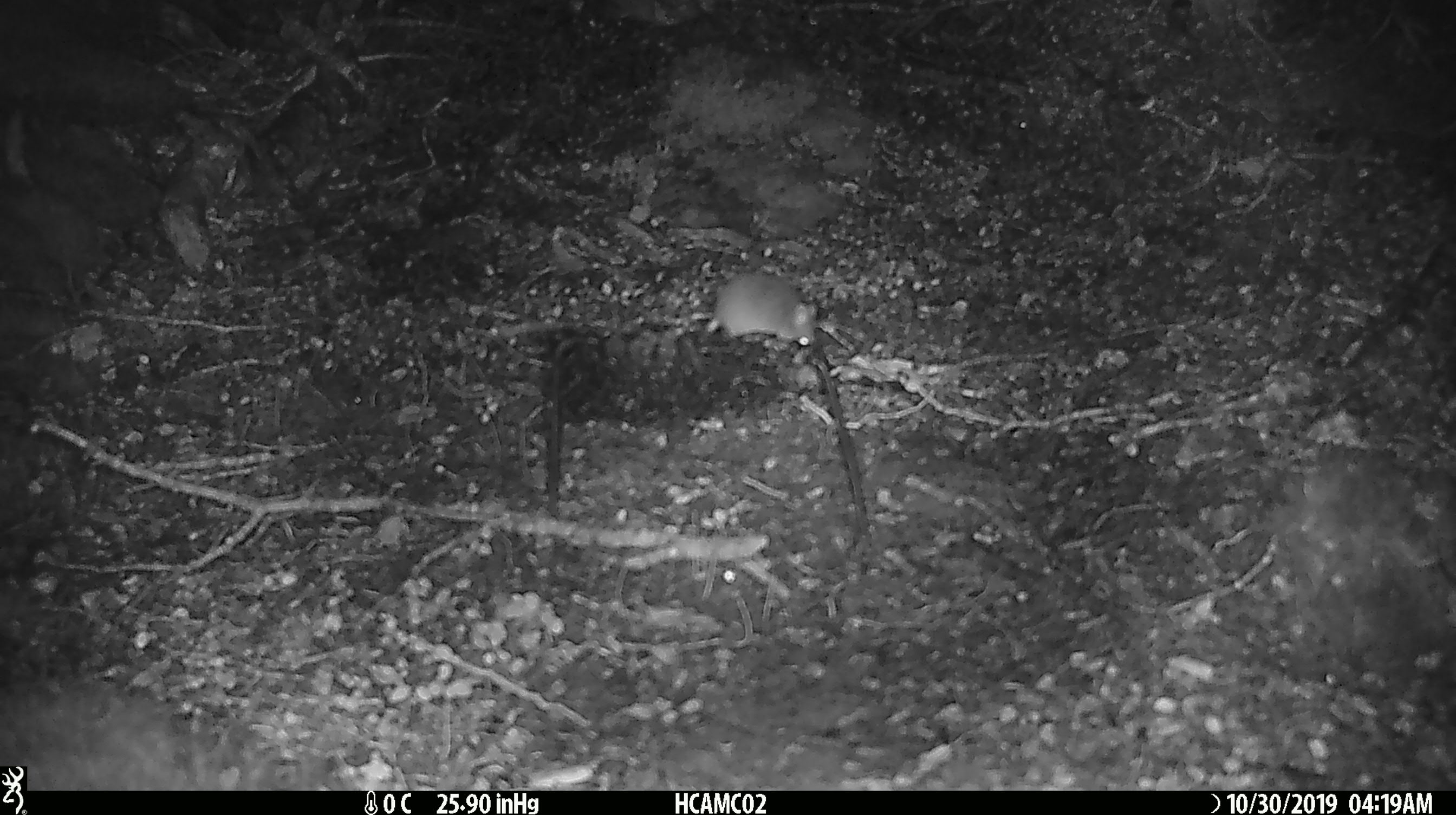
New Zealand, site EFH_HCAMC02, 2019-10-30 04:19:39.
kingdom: Animalia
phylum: Chordata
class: Mammalia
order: Rodentia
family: Muridae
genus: Mus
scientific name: Mus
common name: mouse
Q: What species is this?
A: Mouse (Mus).